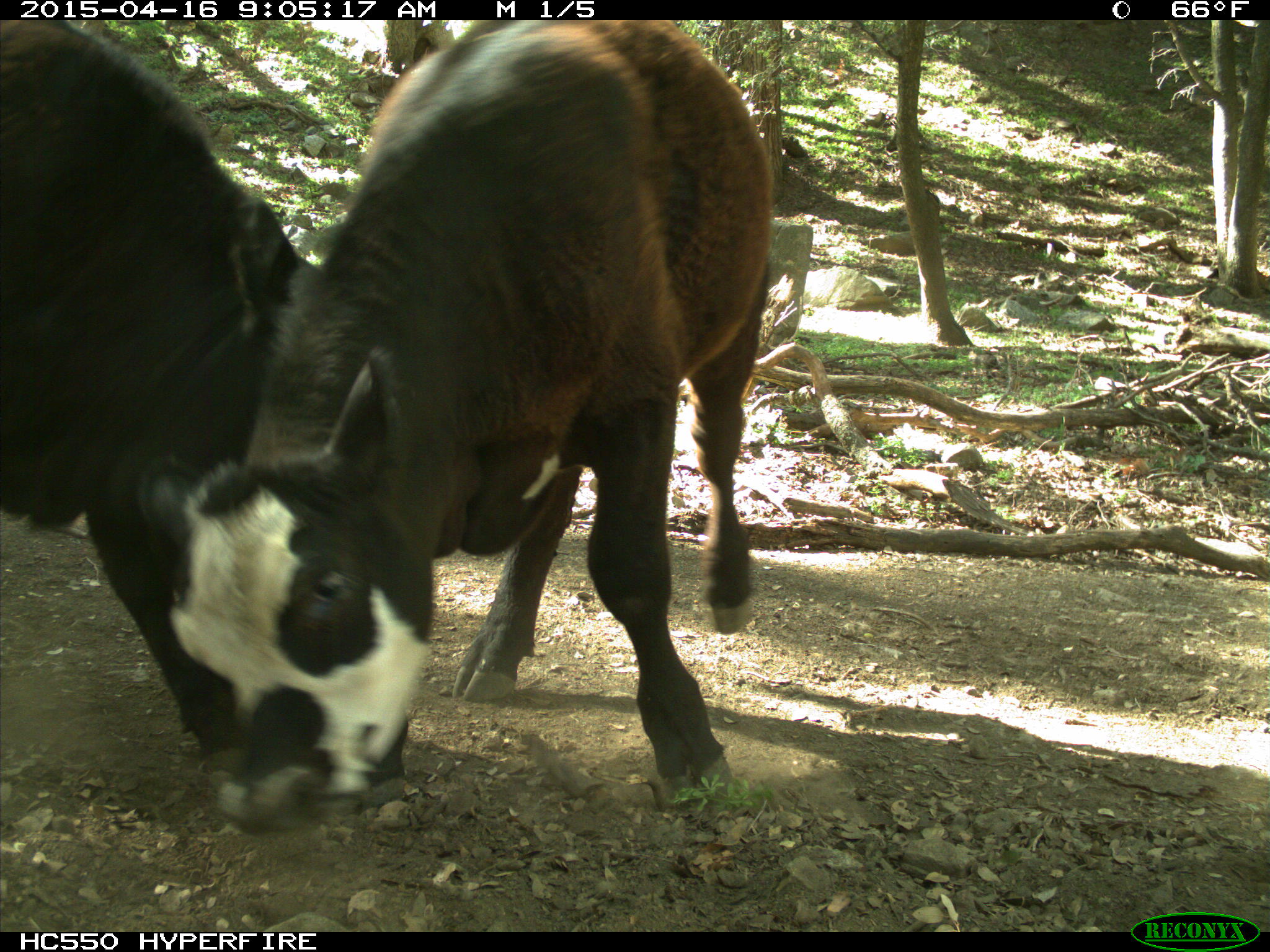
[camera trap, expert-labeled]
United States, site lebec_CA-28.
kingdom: Animalia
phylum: Chordata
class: Mammalia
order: Artiodactyla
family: Bovidae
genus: Bos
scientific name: Bos taurus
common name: domestic cow